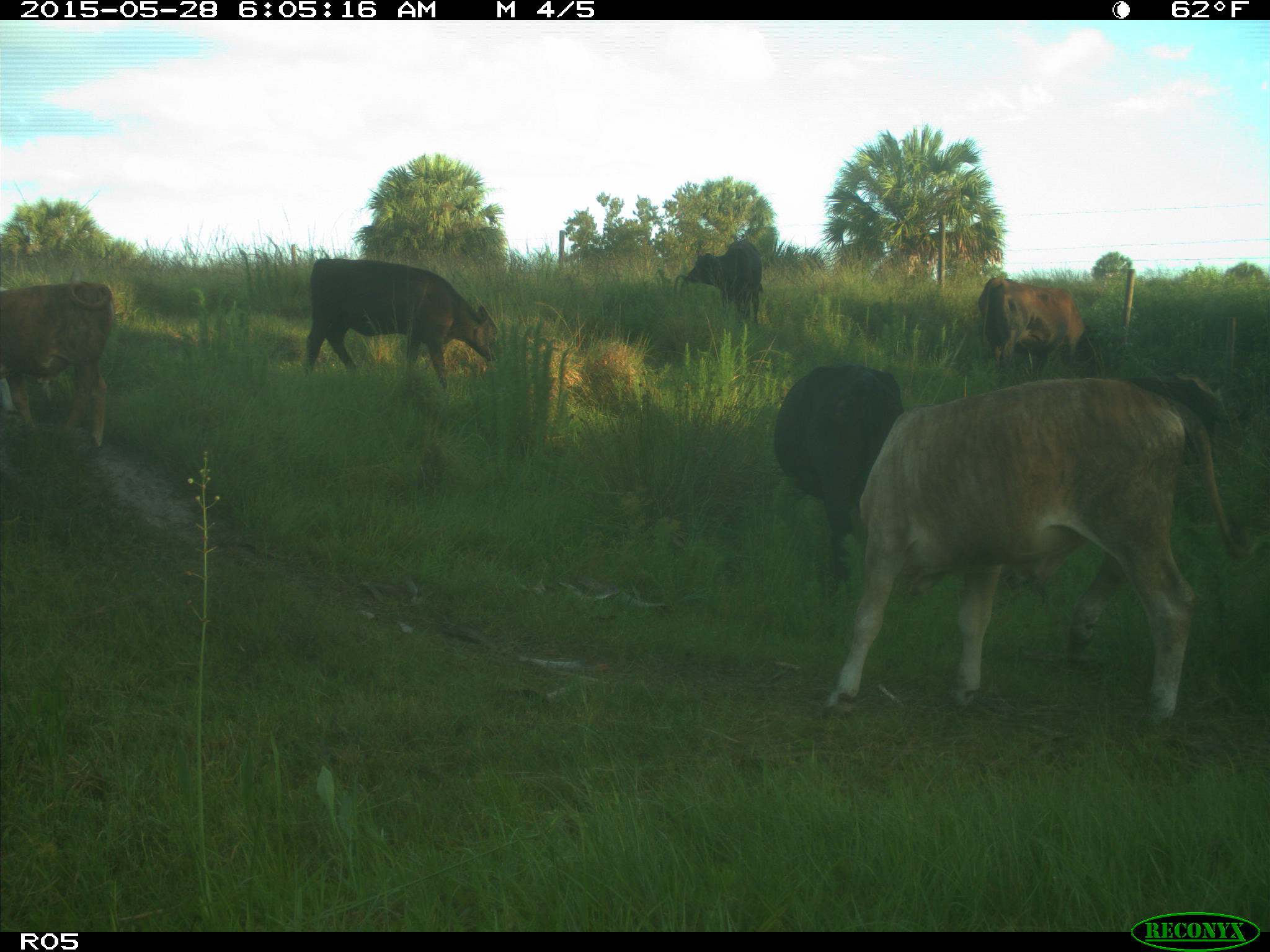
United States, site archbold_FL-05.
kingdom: Animalia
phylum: Chordata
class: Mammalia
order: Artiodactyla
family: Bovidae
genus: Bos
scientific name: Bos taurus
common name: domestic cow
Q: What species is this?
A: Bos taurus (domestic cow).